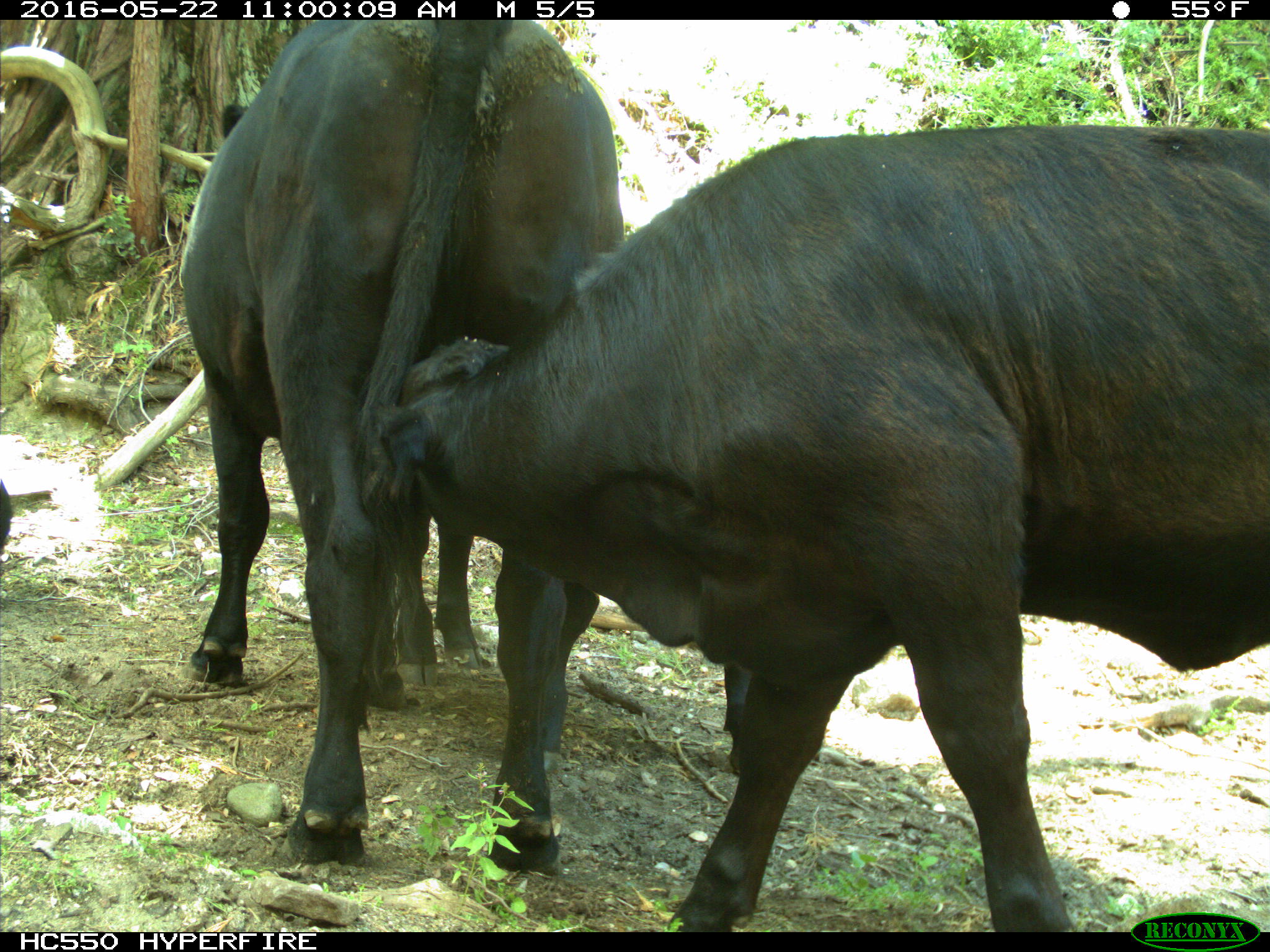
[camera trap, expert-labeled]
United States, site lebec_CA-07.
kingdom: Animalia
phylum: Chordata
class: Mammalia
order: Artiodactyla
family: Bovidae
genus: Bos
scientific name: Bos taurus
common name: domestic cow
Bos taurus (domestic cow).